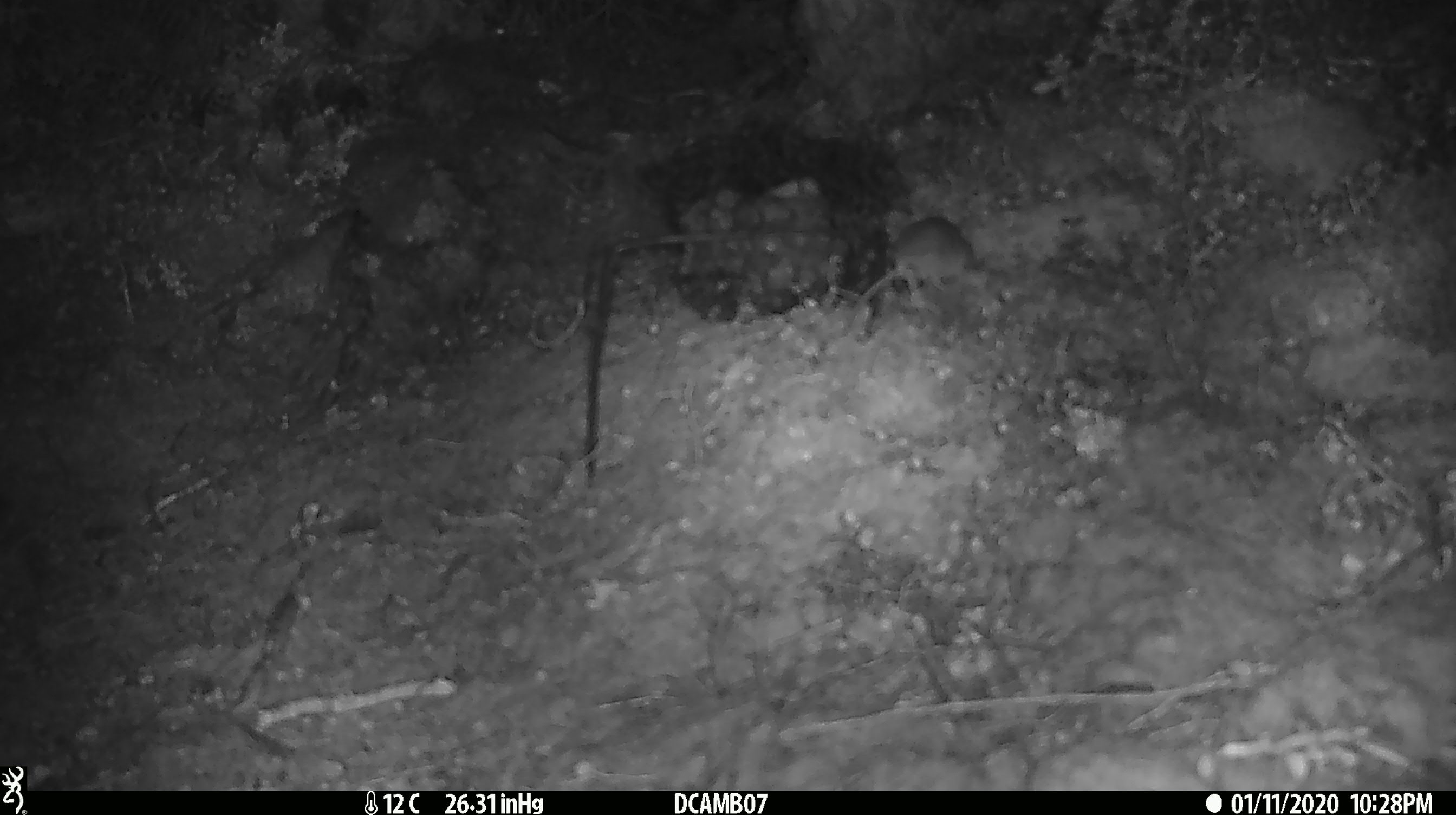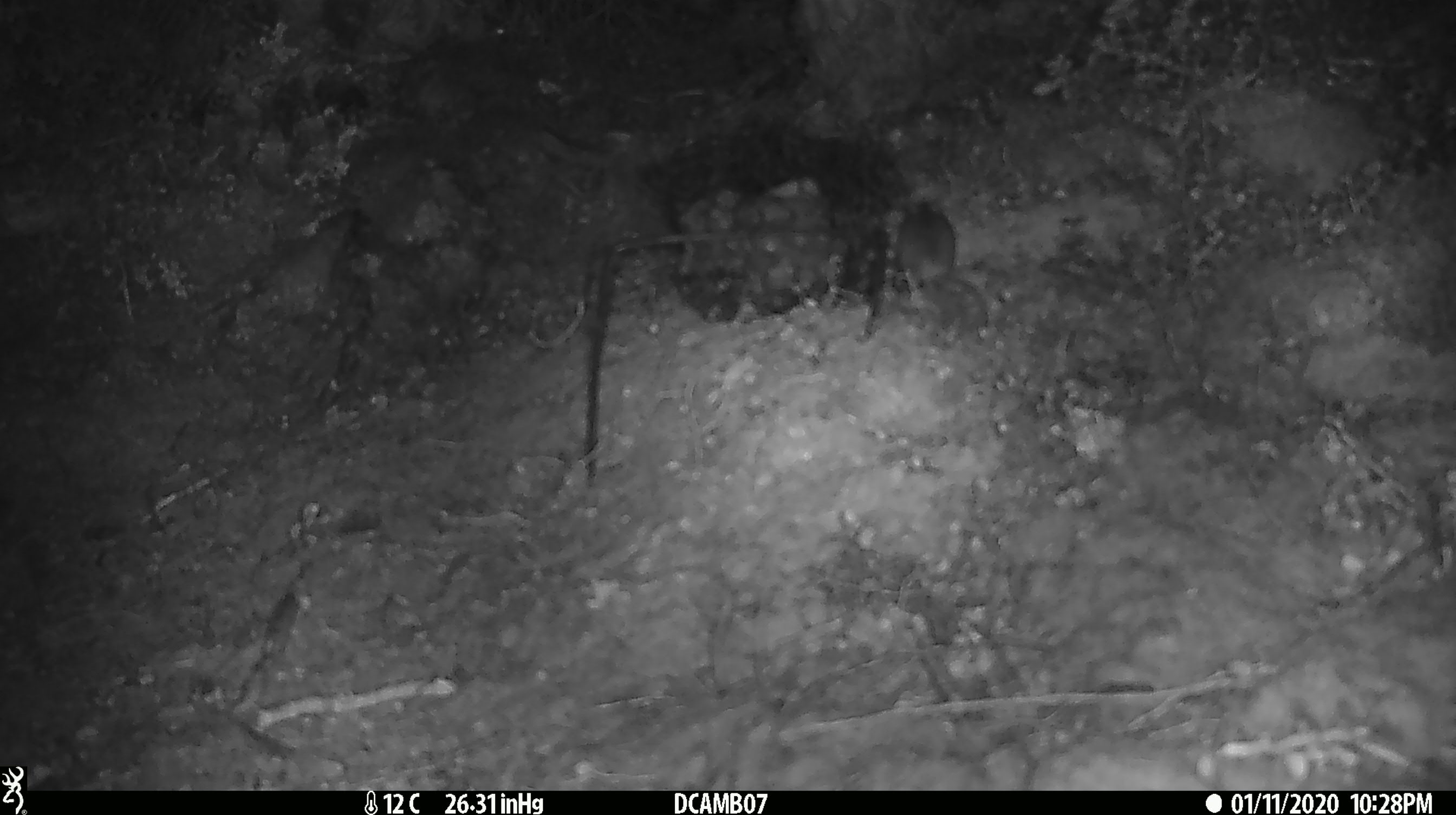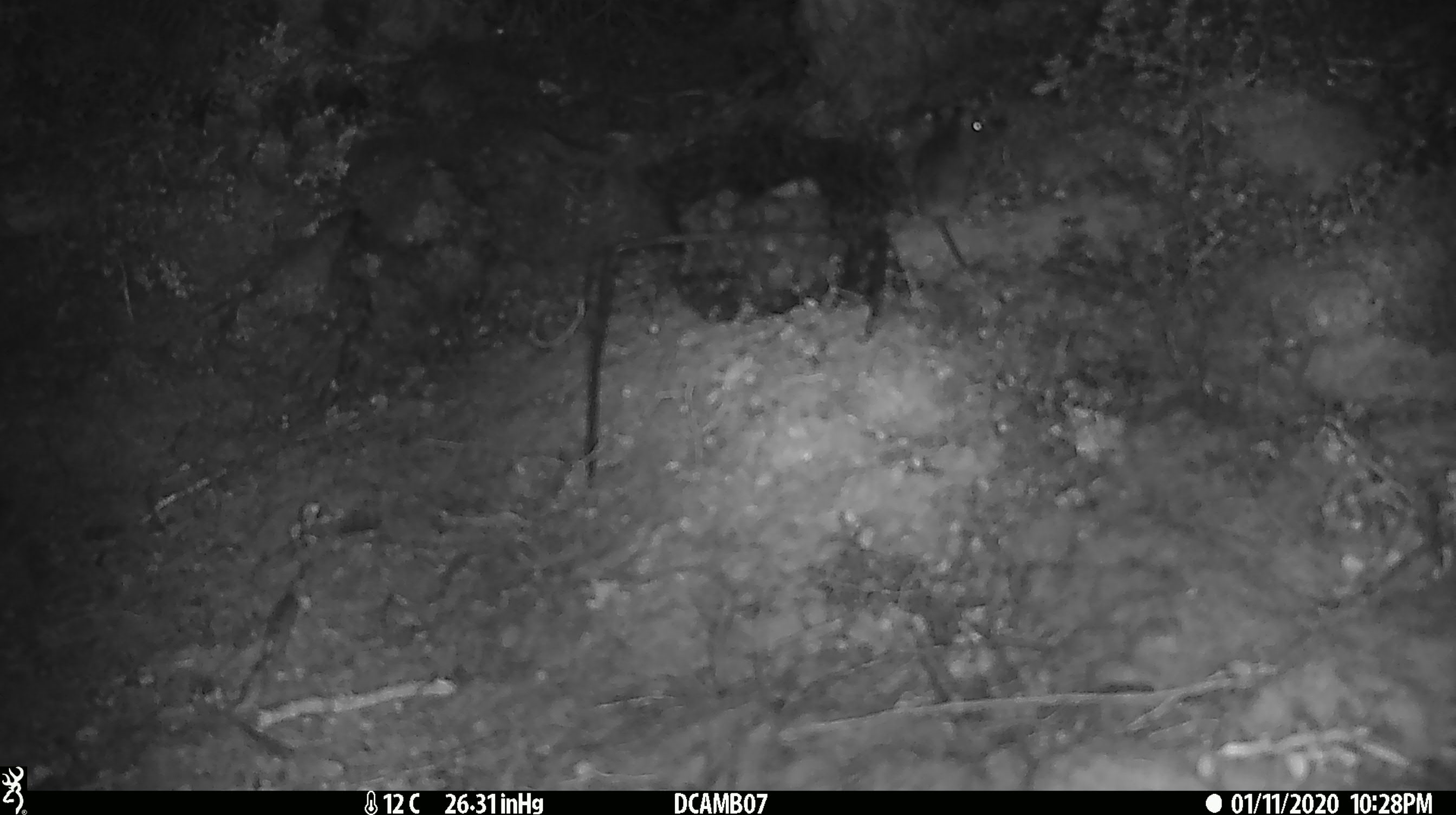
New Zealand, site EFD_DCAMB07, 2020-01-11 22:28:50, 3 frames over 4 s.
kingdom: Animalia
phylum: Chordata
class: Mammalia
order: Rodentia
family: Muridae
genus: Mus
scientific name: Mus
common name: mouse